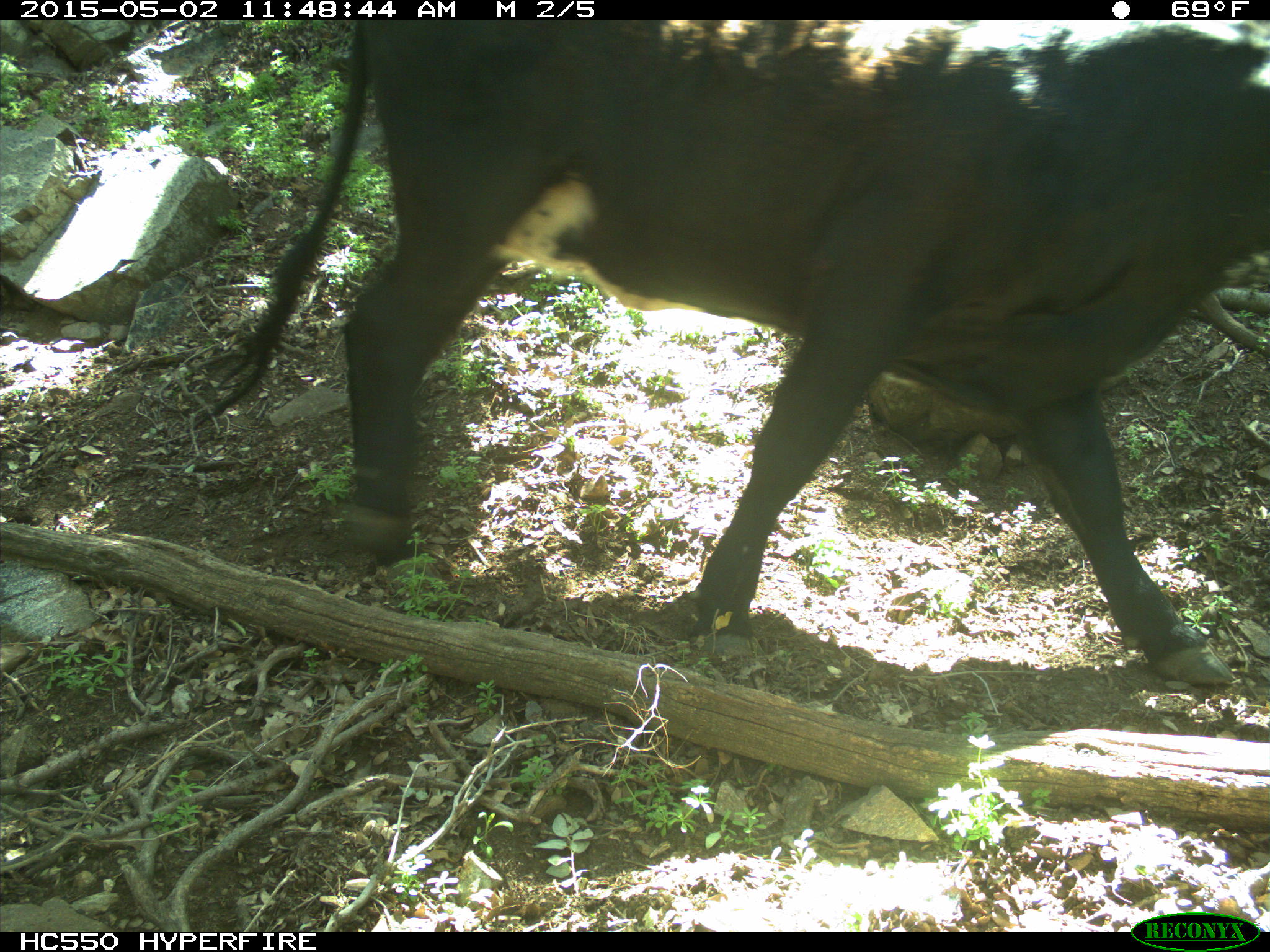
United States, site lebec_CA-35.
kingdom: Animalia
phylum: Chordata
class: Mammalia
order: Artiodactyla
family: Bovidae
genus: Bos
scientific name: Bos taurus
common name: domestic cow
Bos taurus (domestic cow).